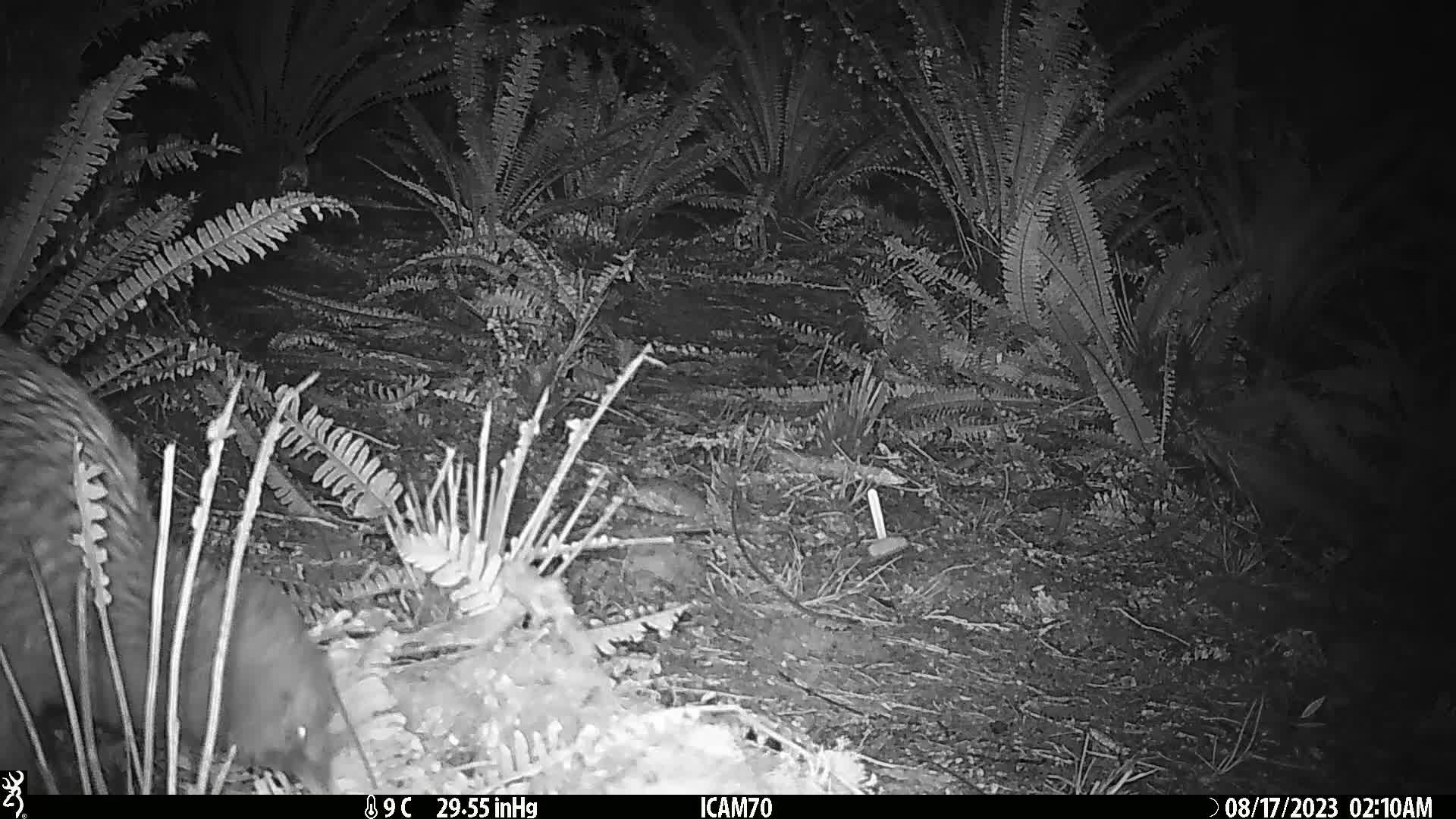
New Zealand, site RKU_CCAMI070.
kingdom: Animalia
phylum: Chordata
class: Aves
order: Apterygiformes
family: Apterygidae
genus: Apteryx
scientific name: Apteryx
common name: kiwi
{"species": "kiwi (Apteryx)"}